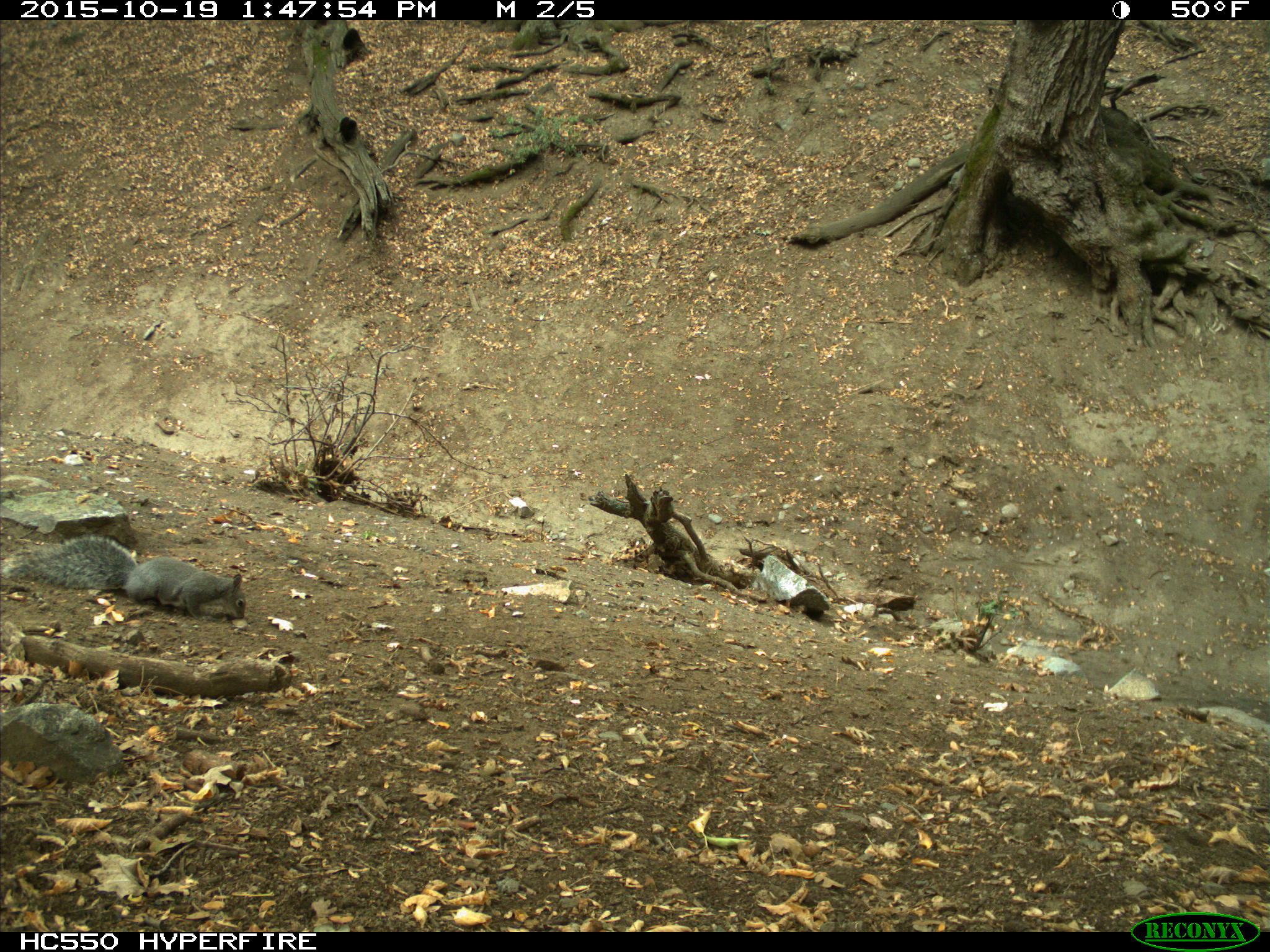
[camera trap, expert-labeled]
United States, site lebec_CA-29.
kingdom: Animalia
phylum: Chordata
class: Mammalia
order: Rodentia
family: Sciuridae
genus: Sciurus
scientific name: Sciurus carolinensis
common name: eastern gray squirrel